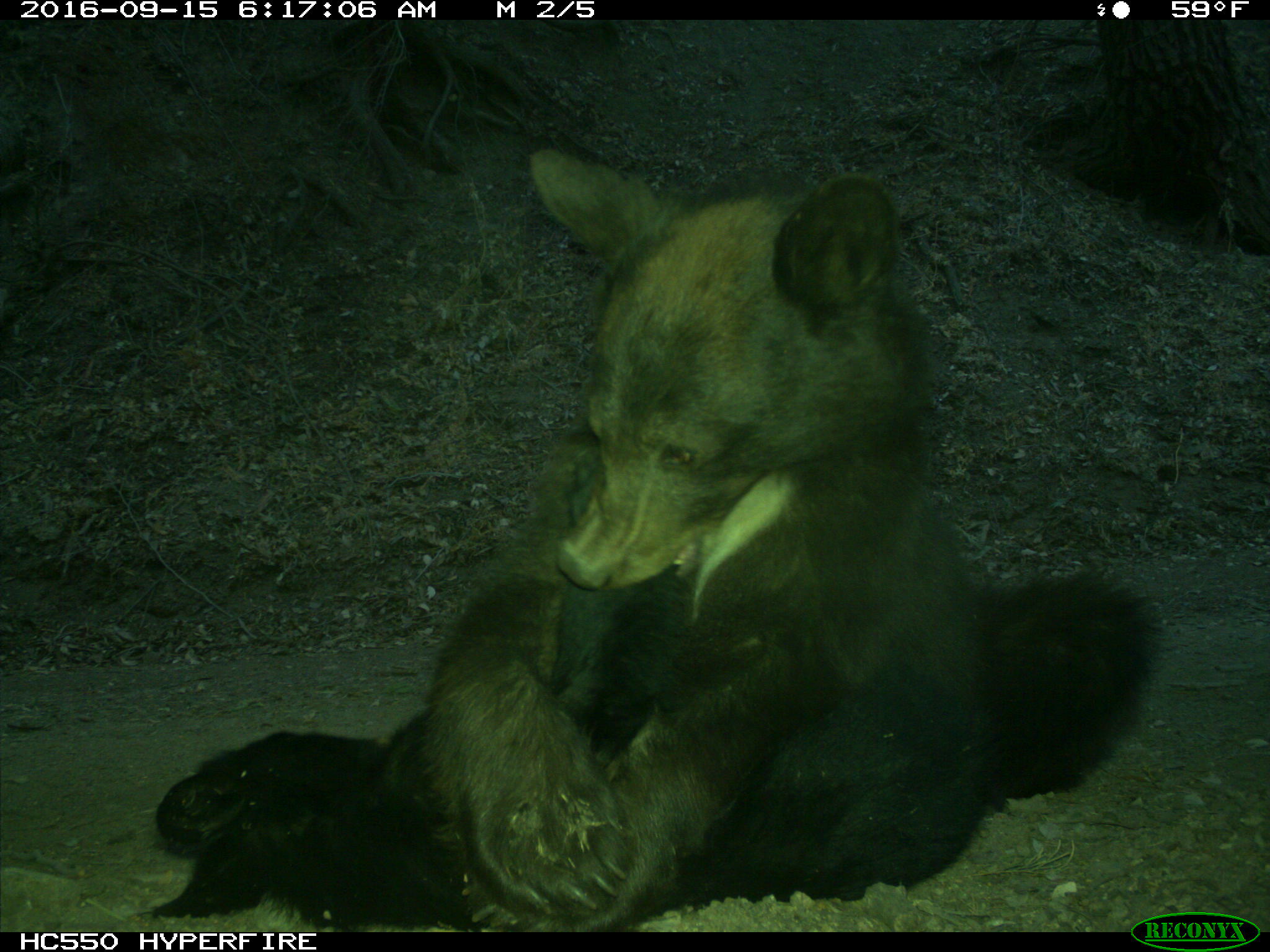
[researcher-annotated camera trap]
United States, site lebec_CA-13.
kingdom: Animalia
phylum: Chordata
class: Mammalia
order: Carnivora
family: Ursidae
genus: Ursus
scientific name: Ursus americanus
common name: american black bear